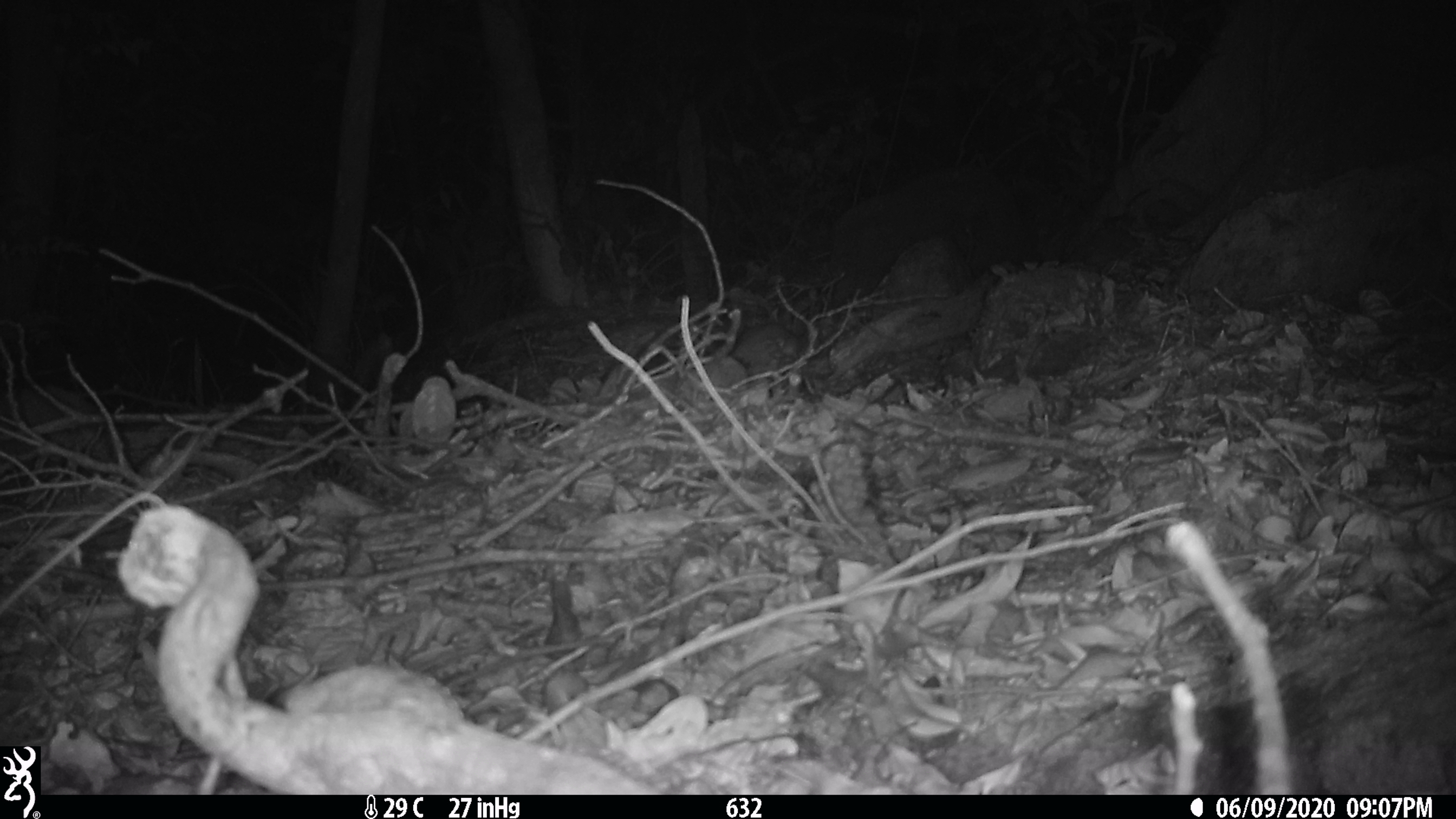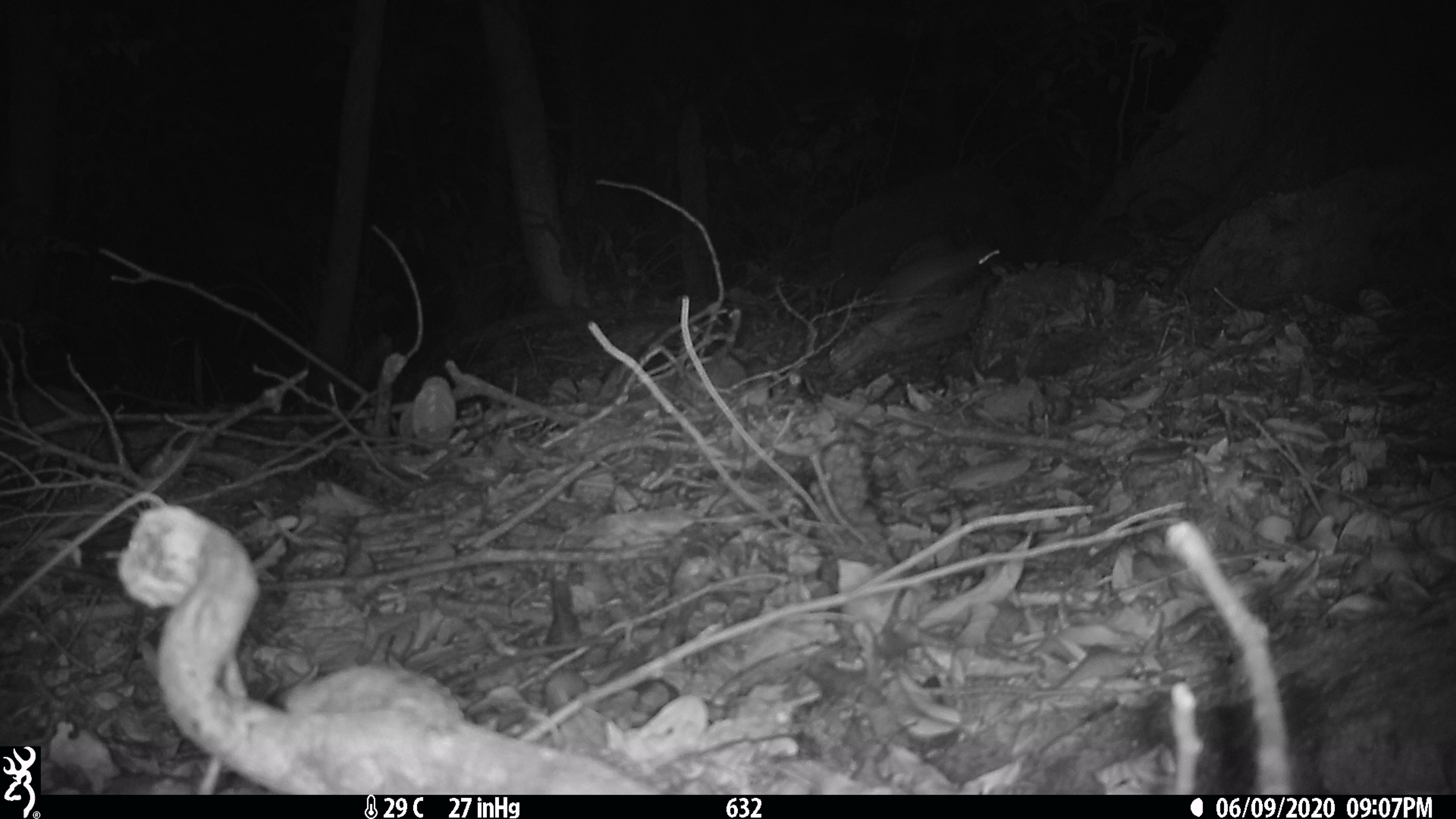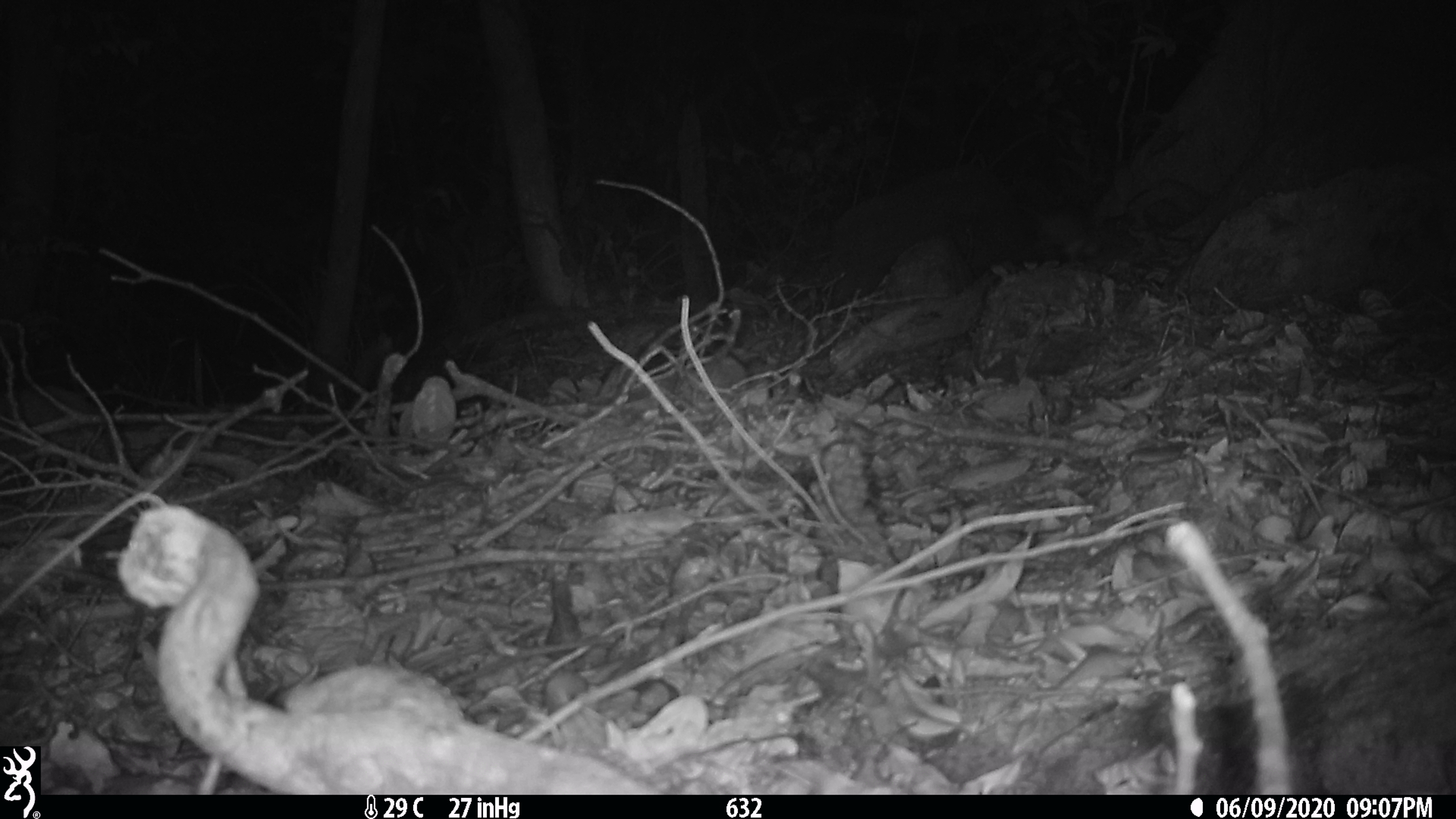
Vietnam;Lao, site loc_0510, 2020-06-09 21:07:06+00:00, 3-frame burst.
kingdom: Animalia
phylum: Chordata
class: Mammalia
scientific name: Mammalia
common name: mammal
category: unidentified small mammal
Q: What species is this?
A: Unidentified small mammal (mammal) (Mammalia).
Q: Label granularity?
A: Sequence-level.